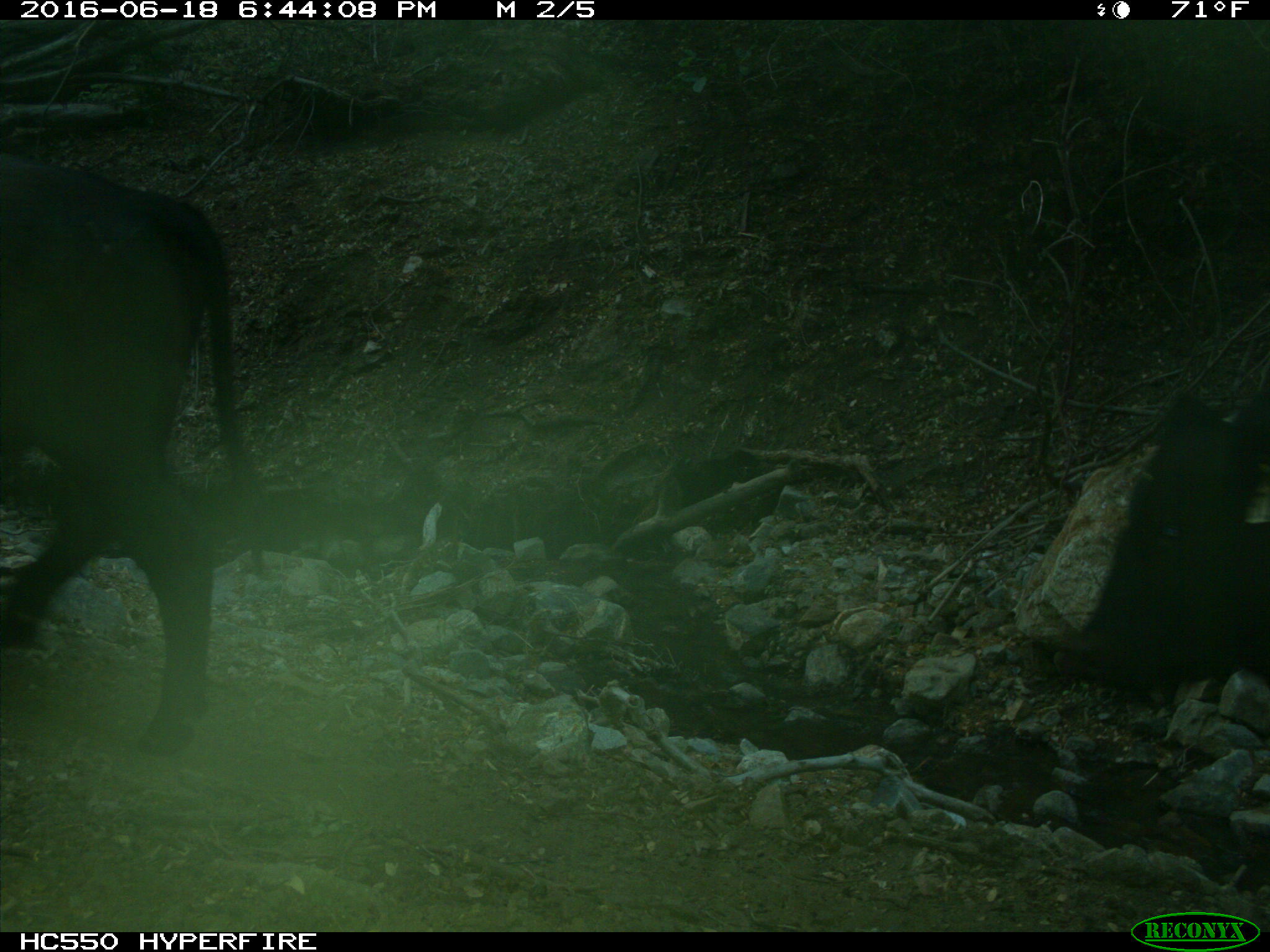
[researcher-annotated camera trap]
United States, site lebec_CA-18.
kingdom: Animalia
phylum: Chordata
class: Mammalia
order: Artiodactyla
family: Bovidae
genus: Bos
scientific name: Bos taurus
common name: domestic cow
Bos taurus (domestic cow).